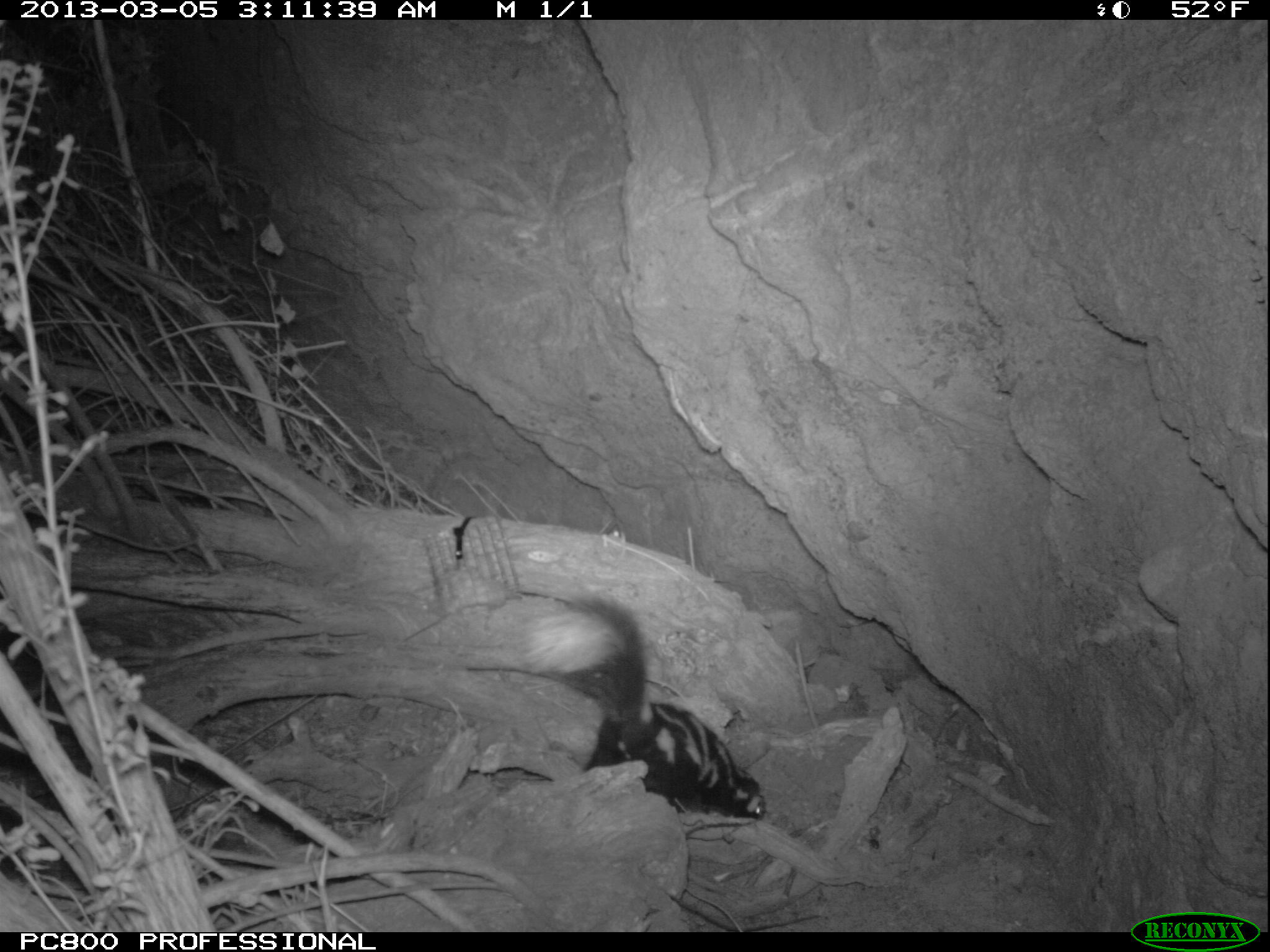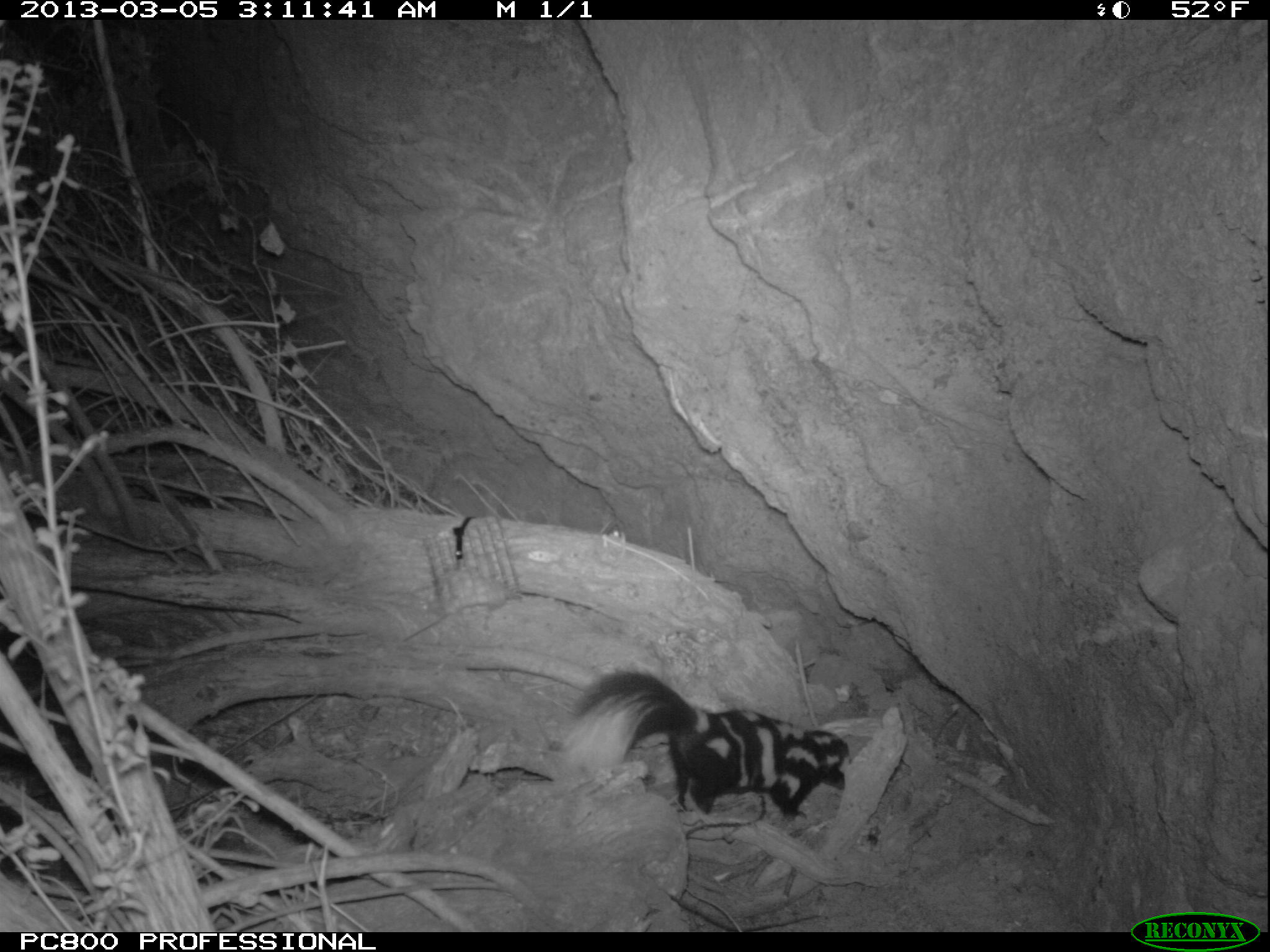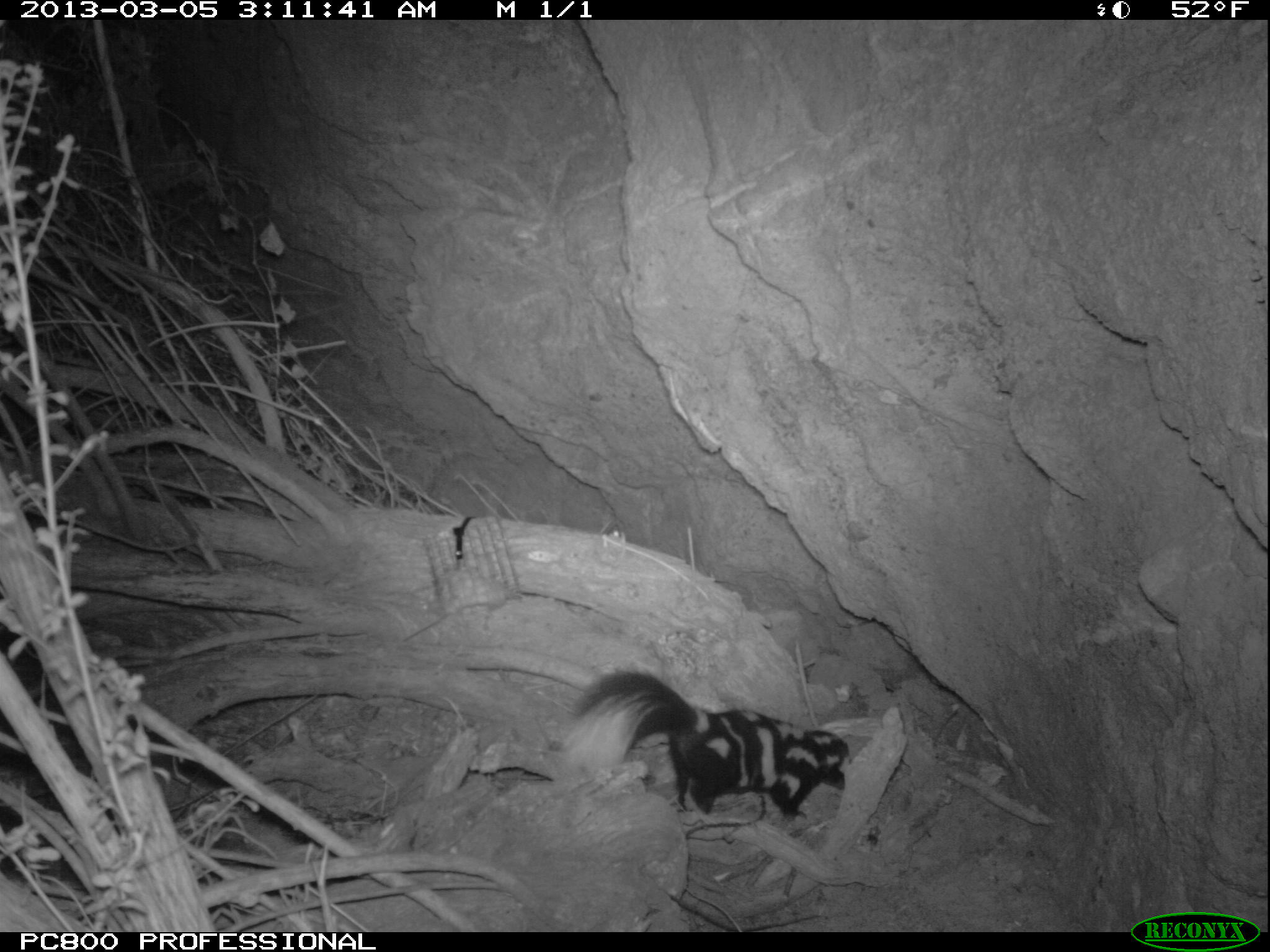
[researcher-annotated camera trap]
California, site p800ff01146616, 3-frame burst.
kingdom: Animalia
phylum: Chordata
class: Mammalia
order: Carnivora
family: Mephitidae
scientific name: Mephitidae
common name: skunk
Skunk (Mephitidae).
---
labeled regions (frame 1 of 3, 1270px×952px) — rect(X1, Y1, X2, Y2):
skunk: rect(523, 592, 767, 816)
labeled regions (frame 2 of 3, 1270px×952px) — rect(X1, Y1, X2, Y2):
skunk: rect(558, 661, 849, 819)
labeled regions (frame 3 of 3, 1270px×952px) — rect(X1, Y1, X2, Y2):
skunk: rect(548, 659, 852, 822)